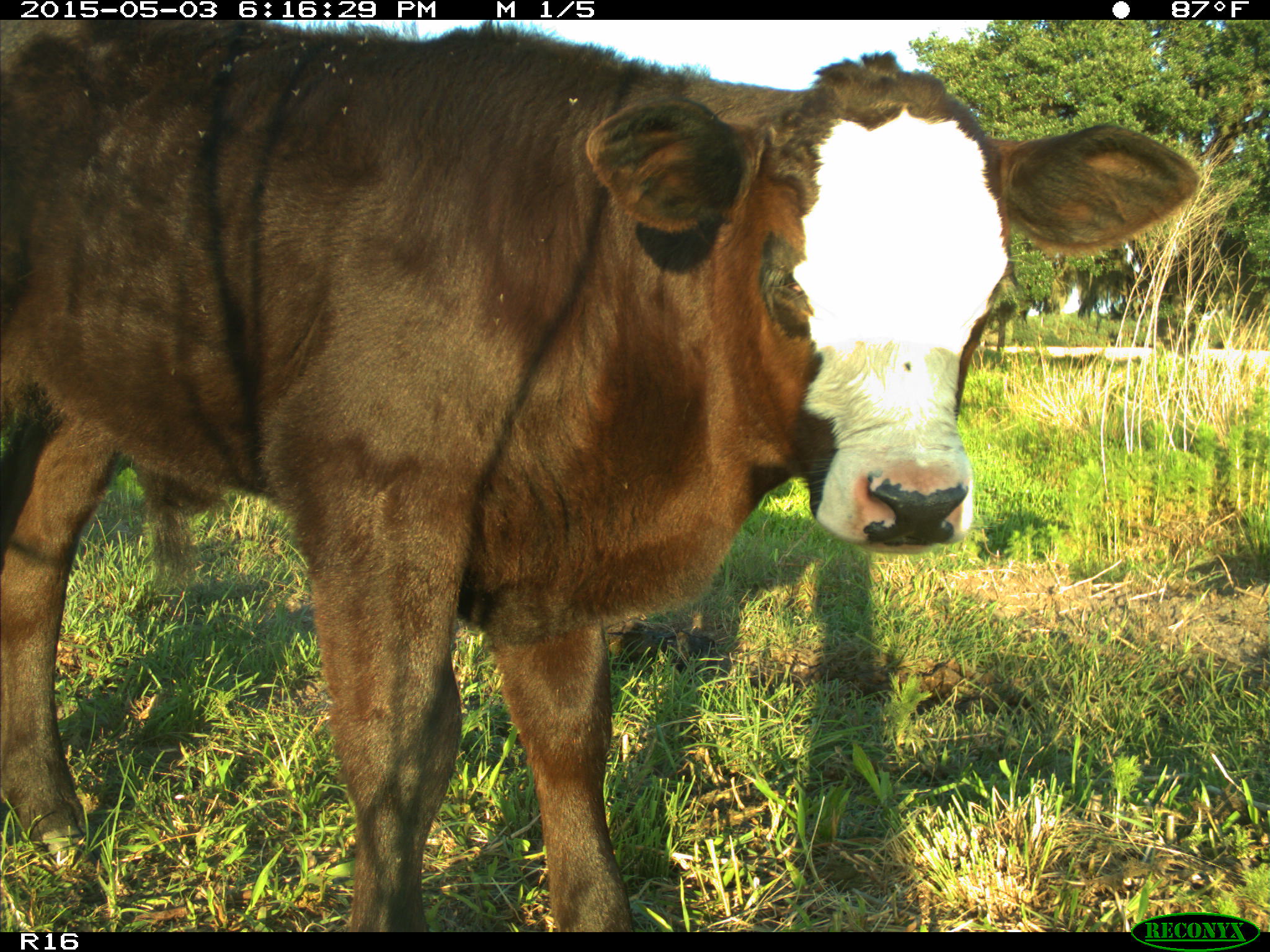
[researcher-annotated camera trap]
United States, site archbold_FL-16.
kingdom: Animalia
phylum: Chordata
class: Mammalia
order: Artiodactyla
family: Bovidae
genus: Bos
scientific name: Bos taurus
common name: domestic cow